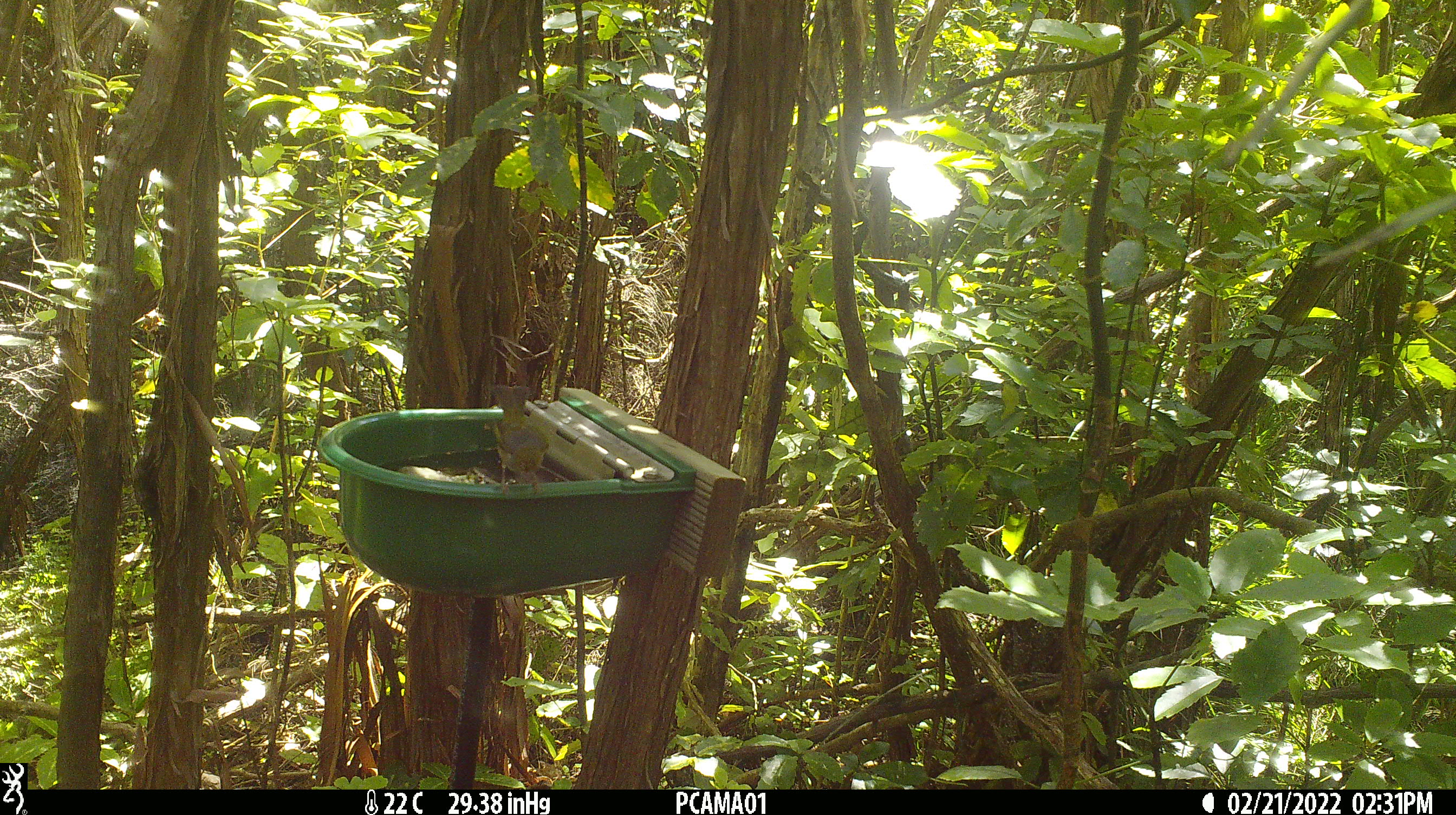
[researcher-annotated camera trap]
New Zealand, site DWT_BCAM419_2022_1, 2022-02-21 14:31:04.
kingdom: Animalia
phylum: Chordata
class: Aves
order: Passeriformes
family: Zosteropidae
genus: Zosterops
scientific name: Zosterops lateralis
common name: silvereye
Silvereye (Zosterops lateralis).